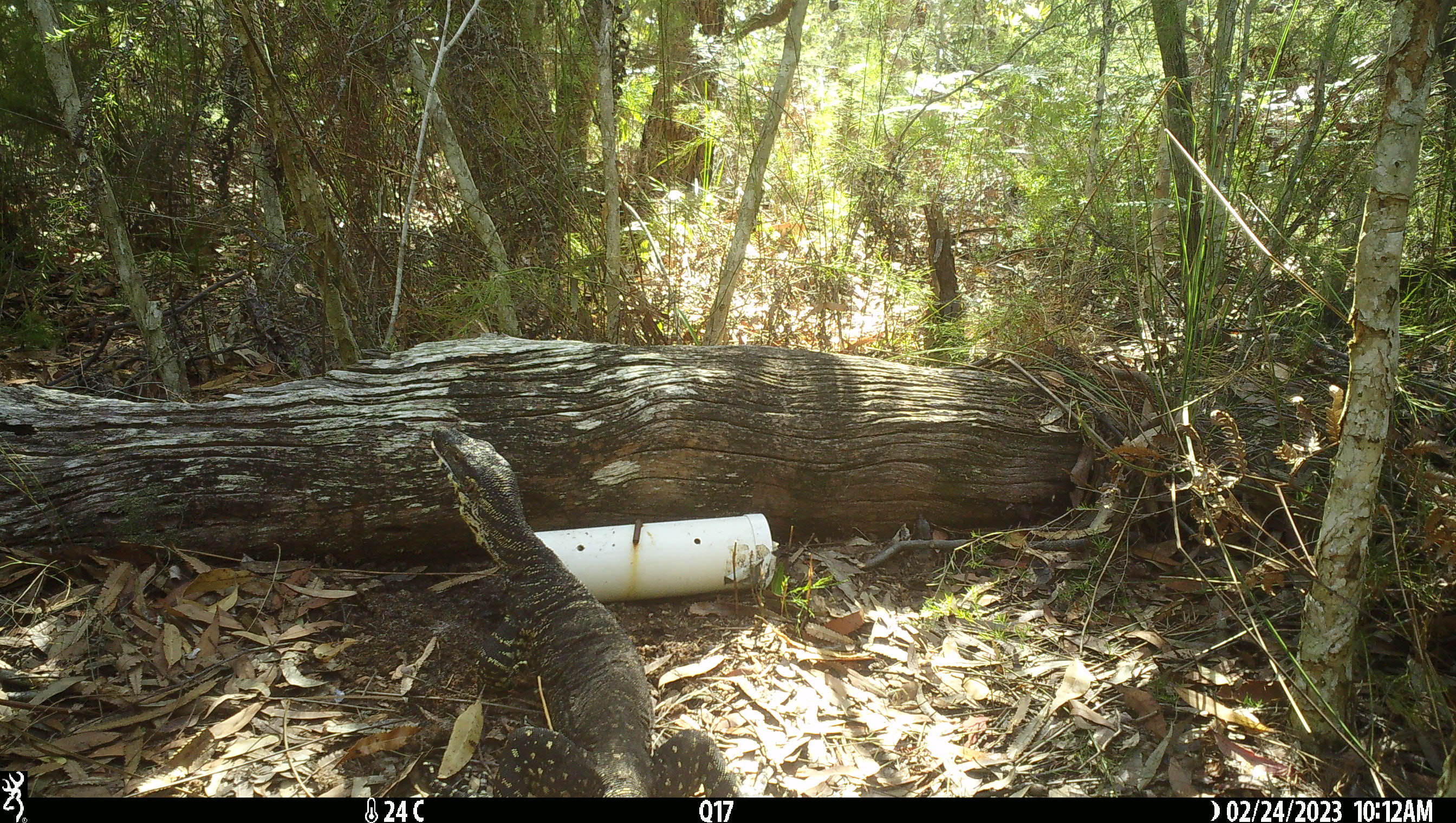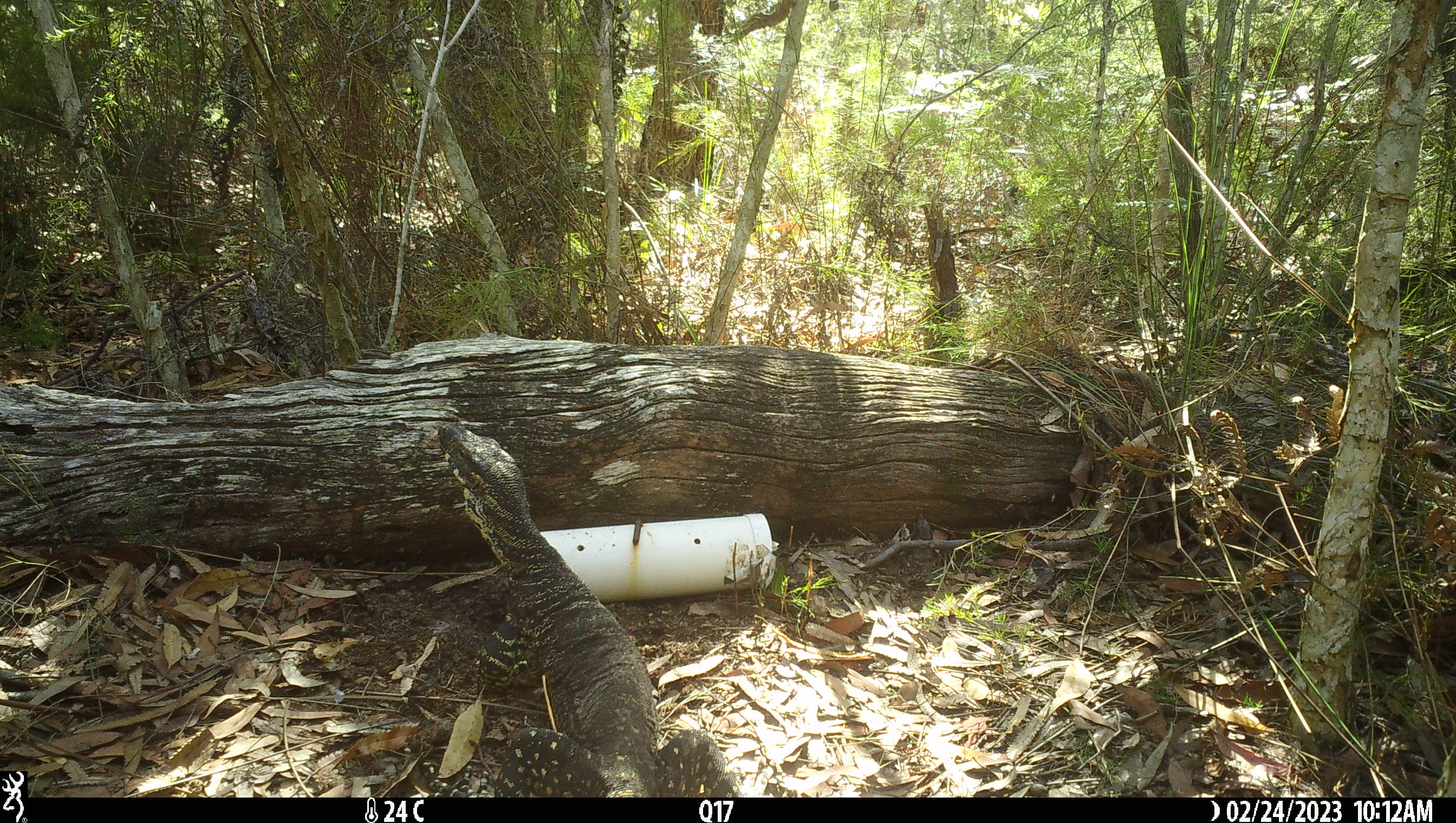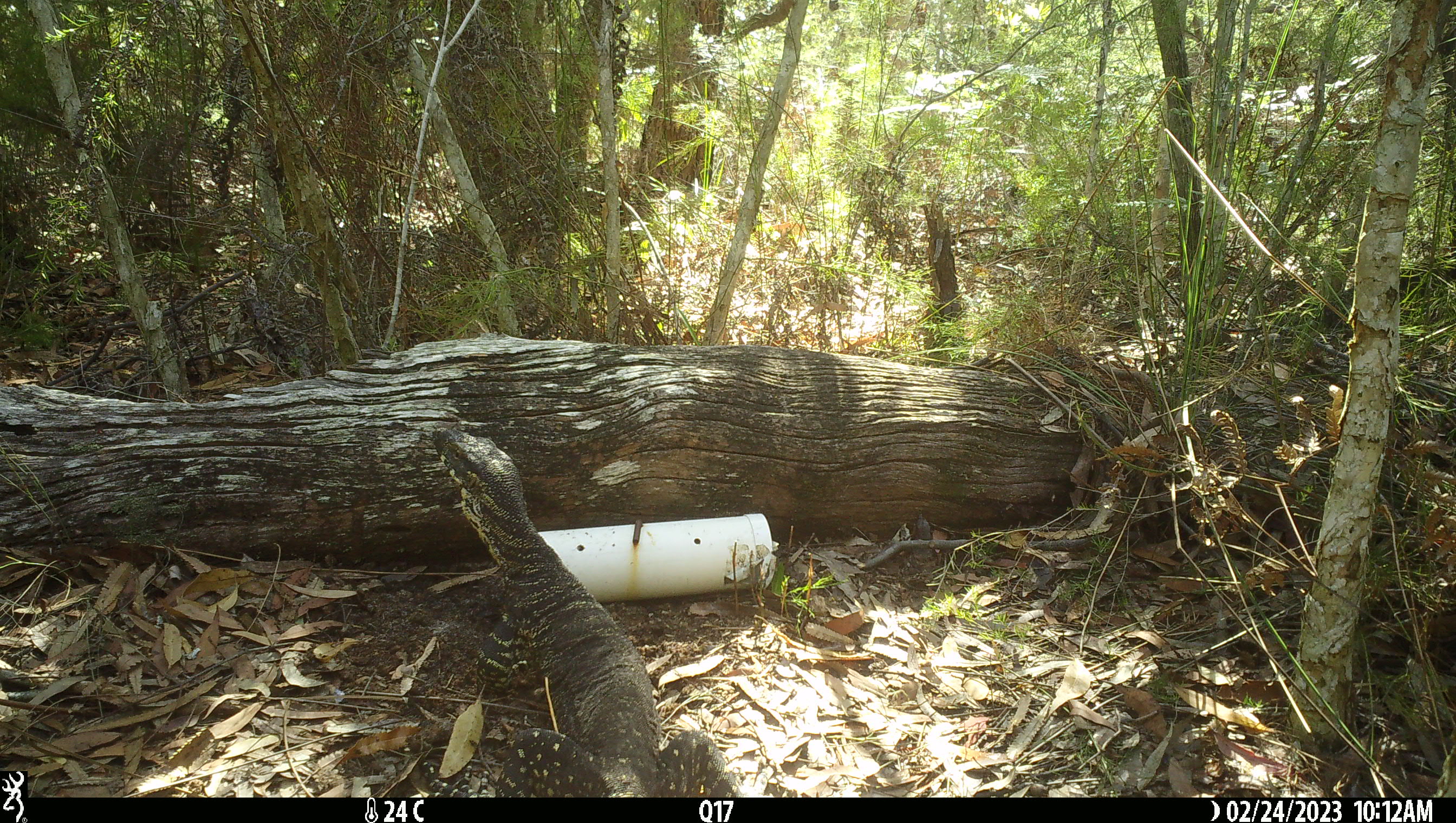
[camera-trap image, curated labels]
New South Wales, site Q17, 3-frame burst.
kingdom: Animalia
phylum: Chordata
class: Reptilia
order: Squamata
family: Varanidae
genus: Varanus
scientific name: Varanus varius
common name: lace monitor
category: goanna